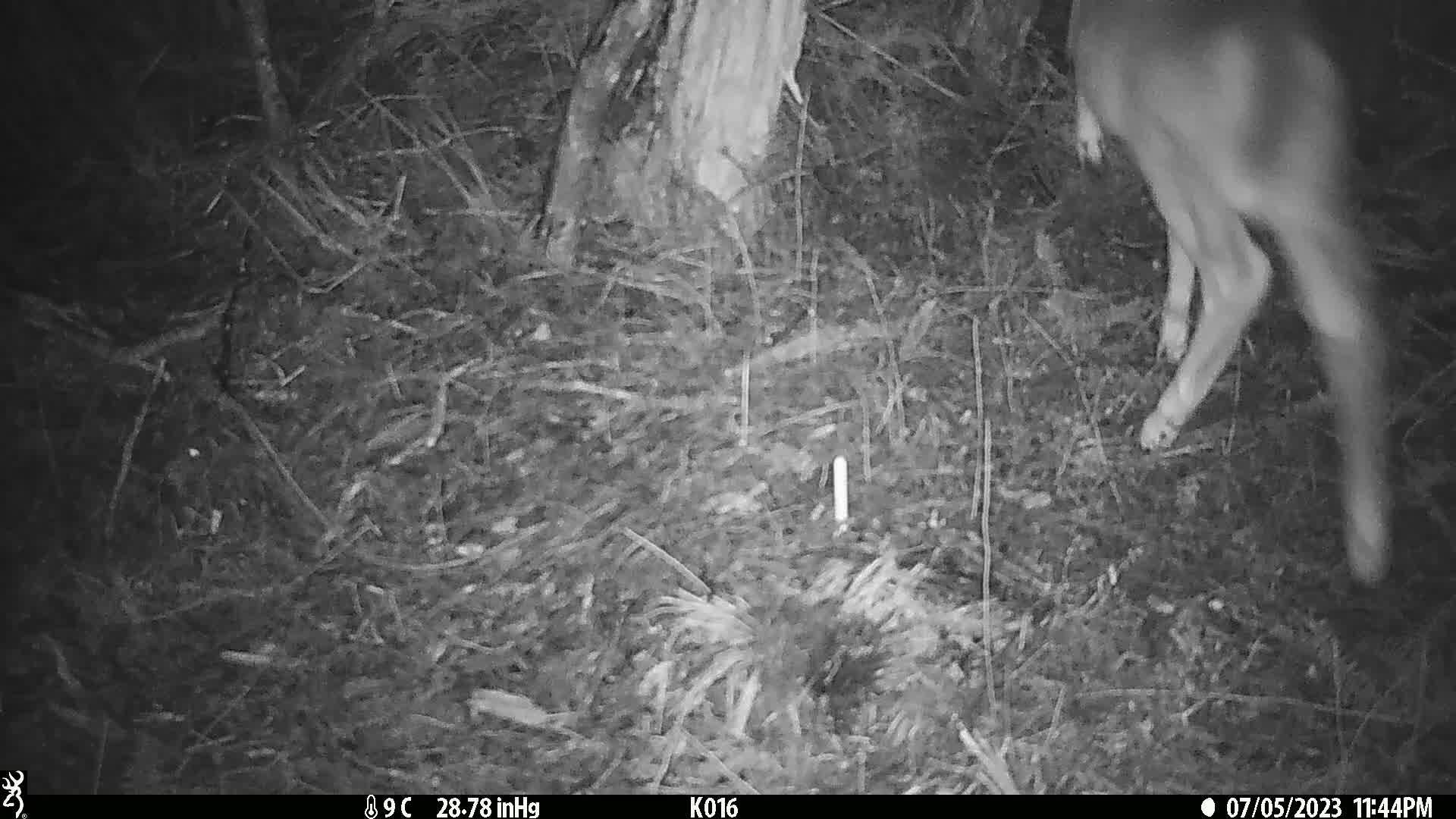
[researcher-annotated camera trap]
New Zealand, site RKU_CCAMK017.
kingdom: Animalia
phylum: Chordata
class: Mammalia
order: Artiodactyla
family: Cervidae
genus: Odocoileus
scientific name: Odocoileus virginianus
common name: white-tailed deer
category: white tailed deer